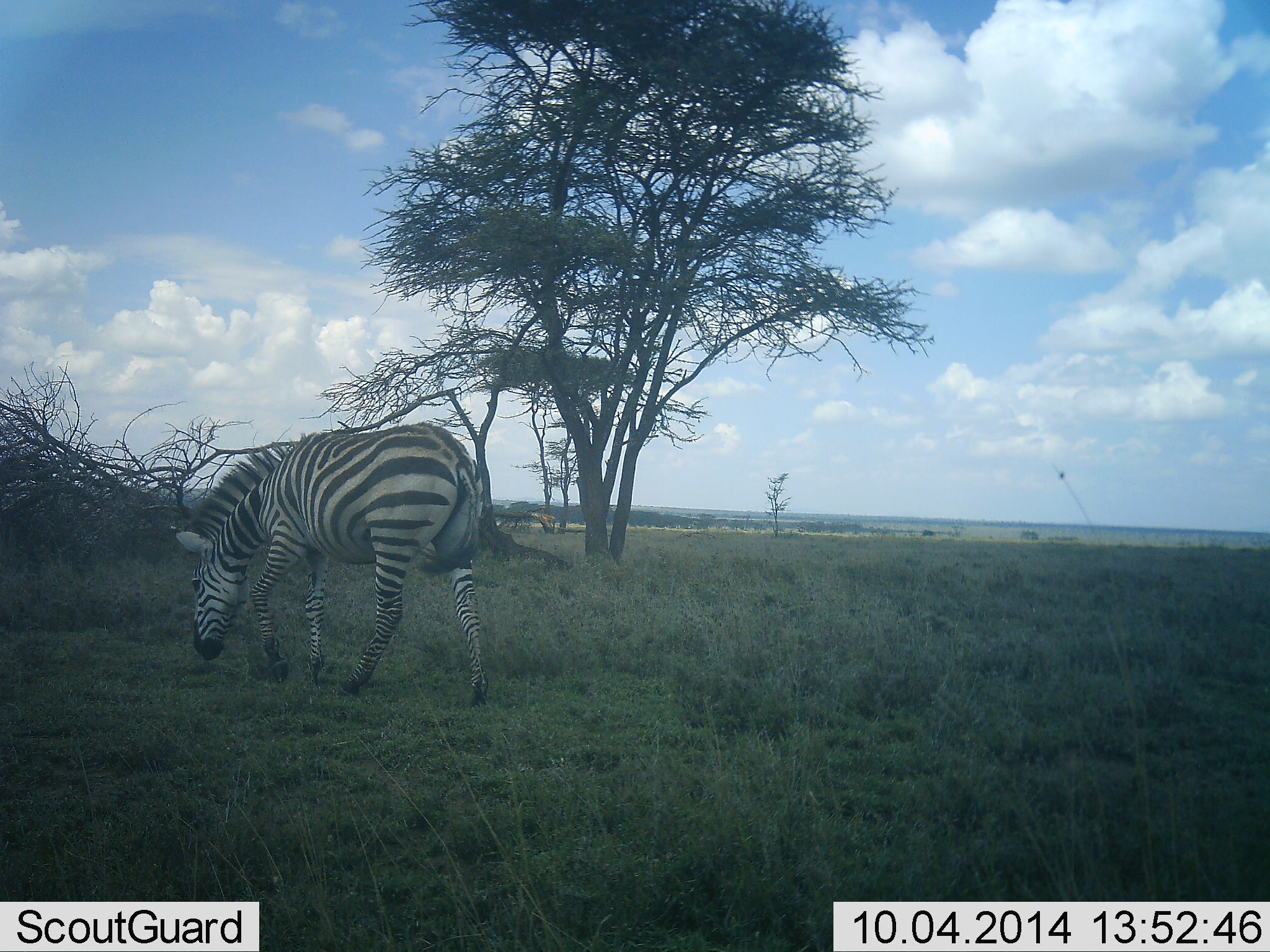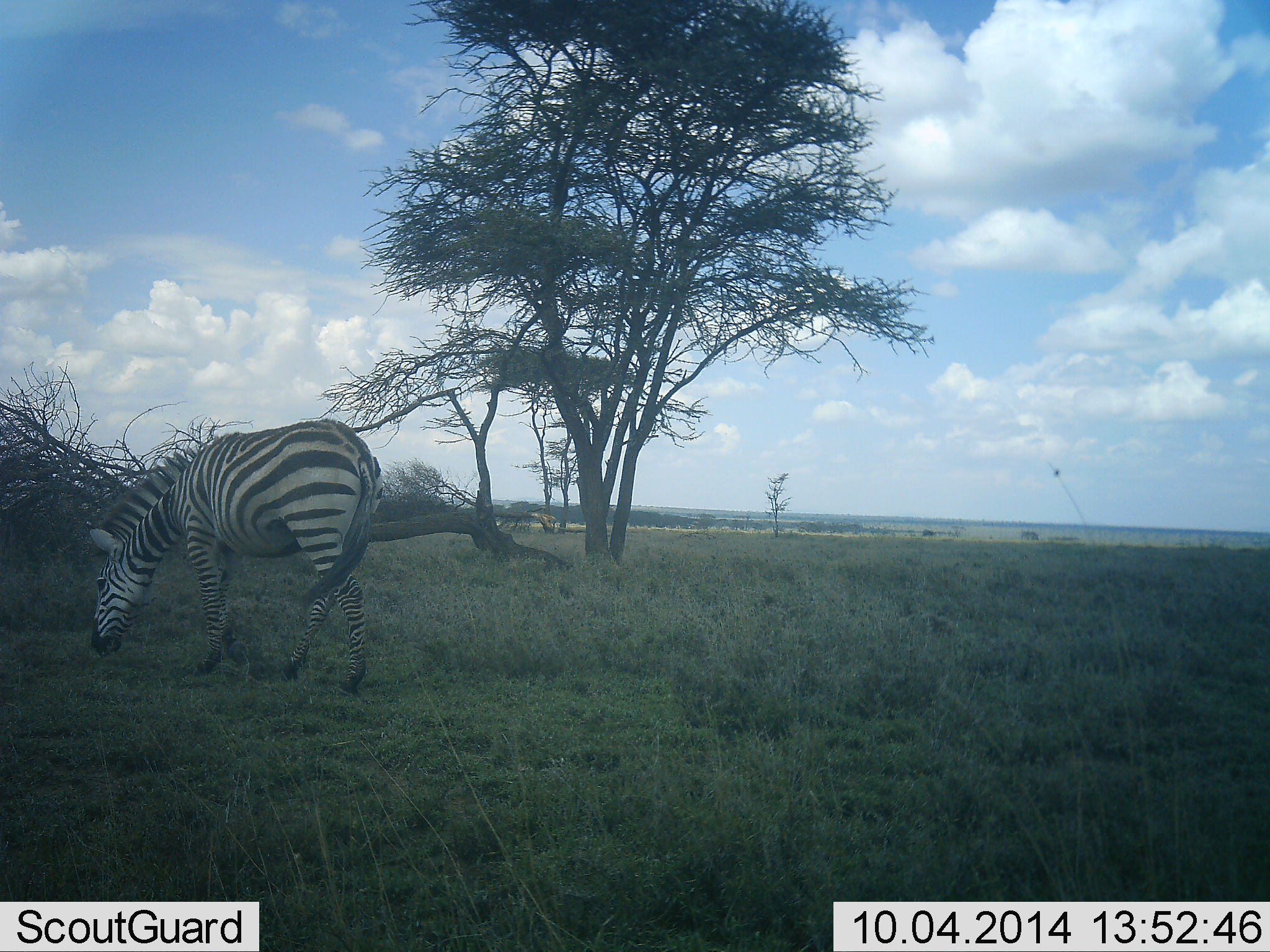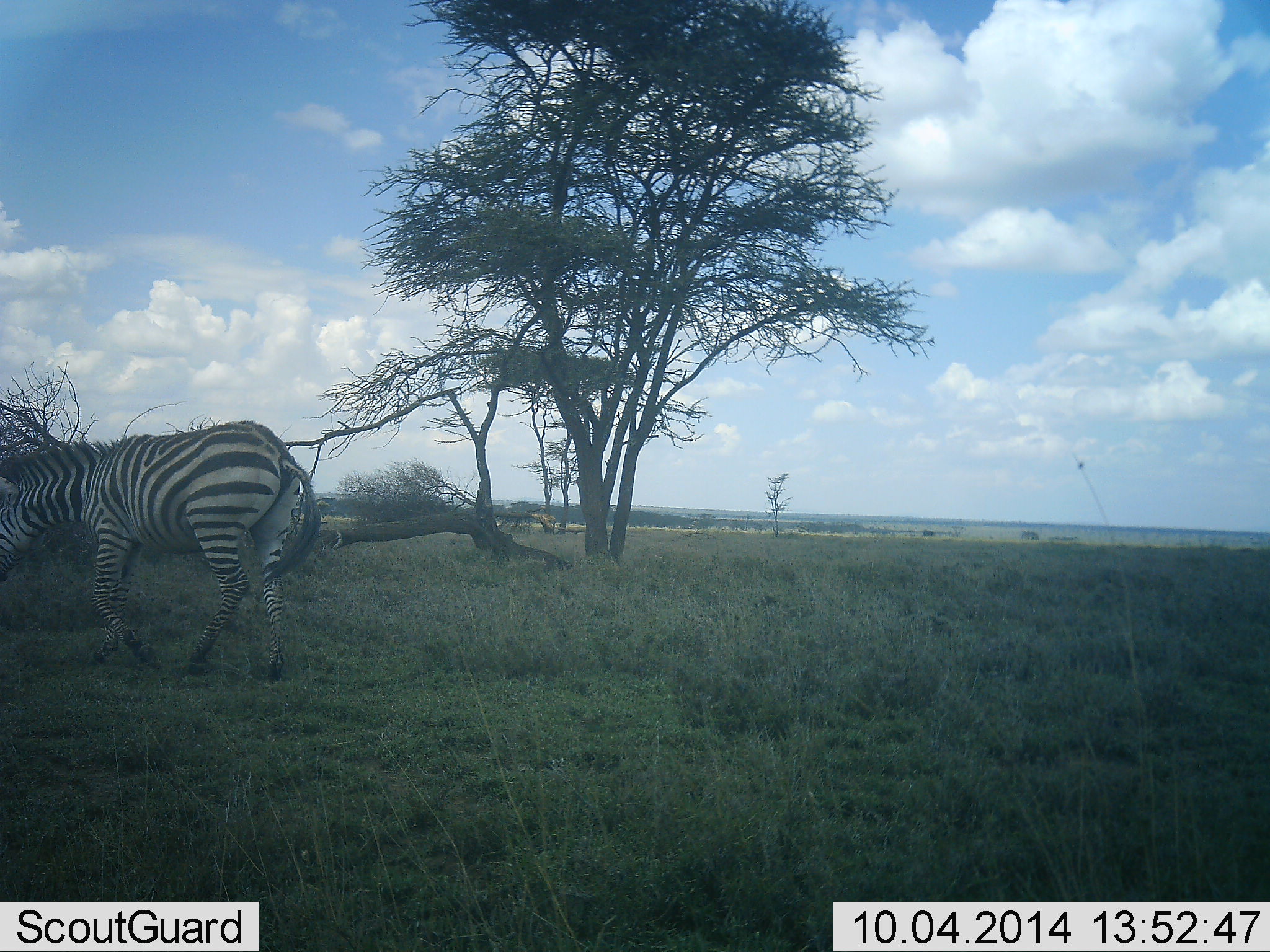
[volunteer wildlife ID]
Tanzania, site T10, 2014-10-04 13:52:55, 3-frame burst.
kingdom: Animalia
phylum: Chordata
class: Mammalia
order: Perissodactyla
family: Equidae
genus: Equus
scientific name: Equus quagga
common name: plains zebra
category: zebra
Zebra (plains zebra) (Equus quagga), count 1. Behavior (volunteer vote fractions): standing 0%, resting 0%, moving 90%, interacting 0%. Young present (vote fraction): 0%. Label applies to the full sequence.